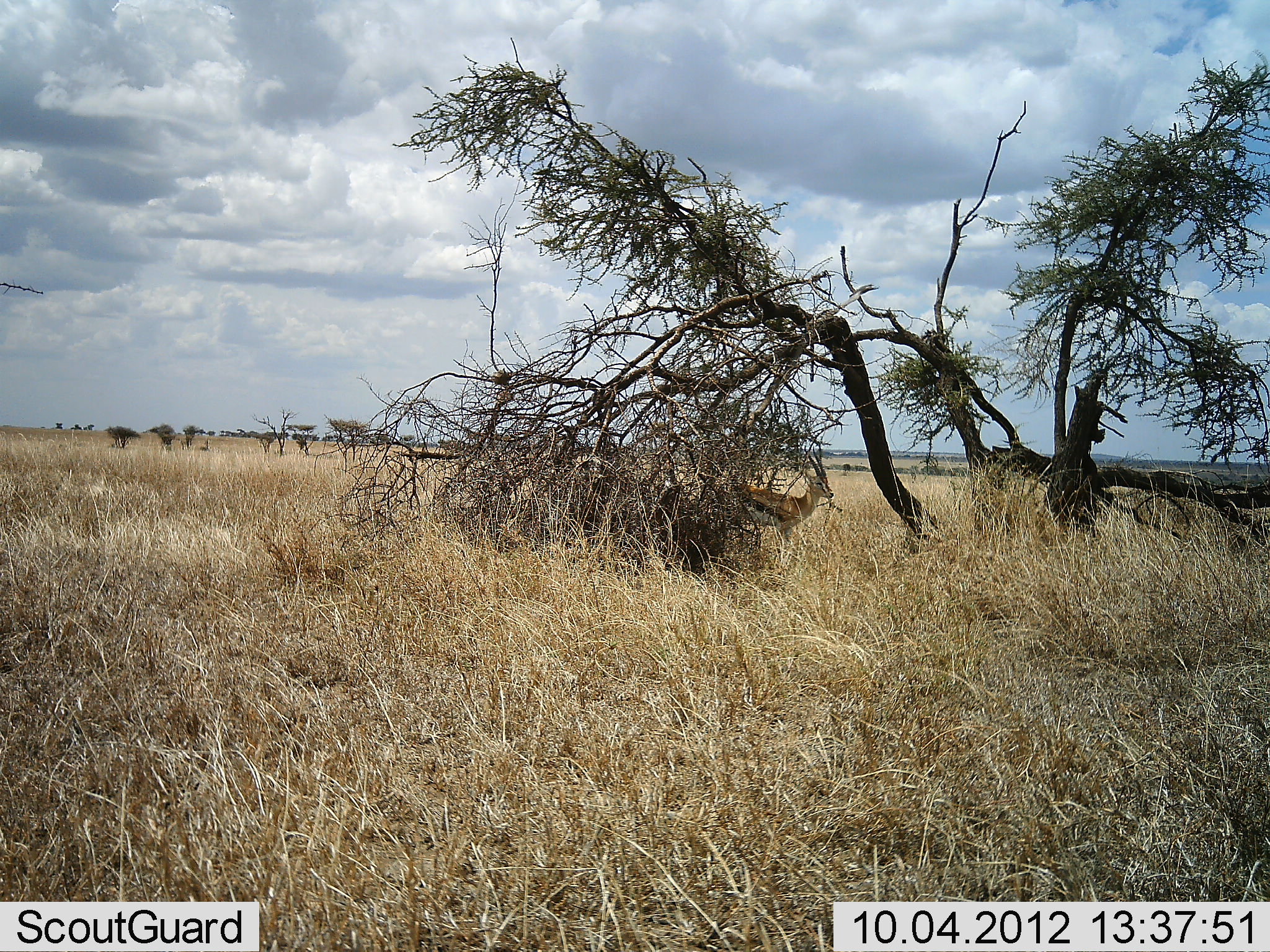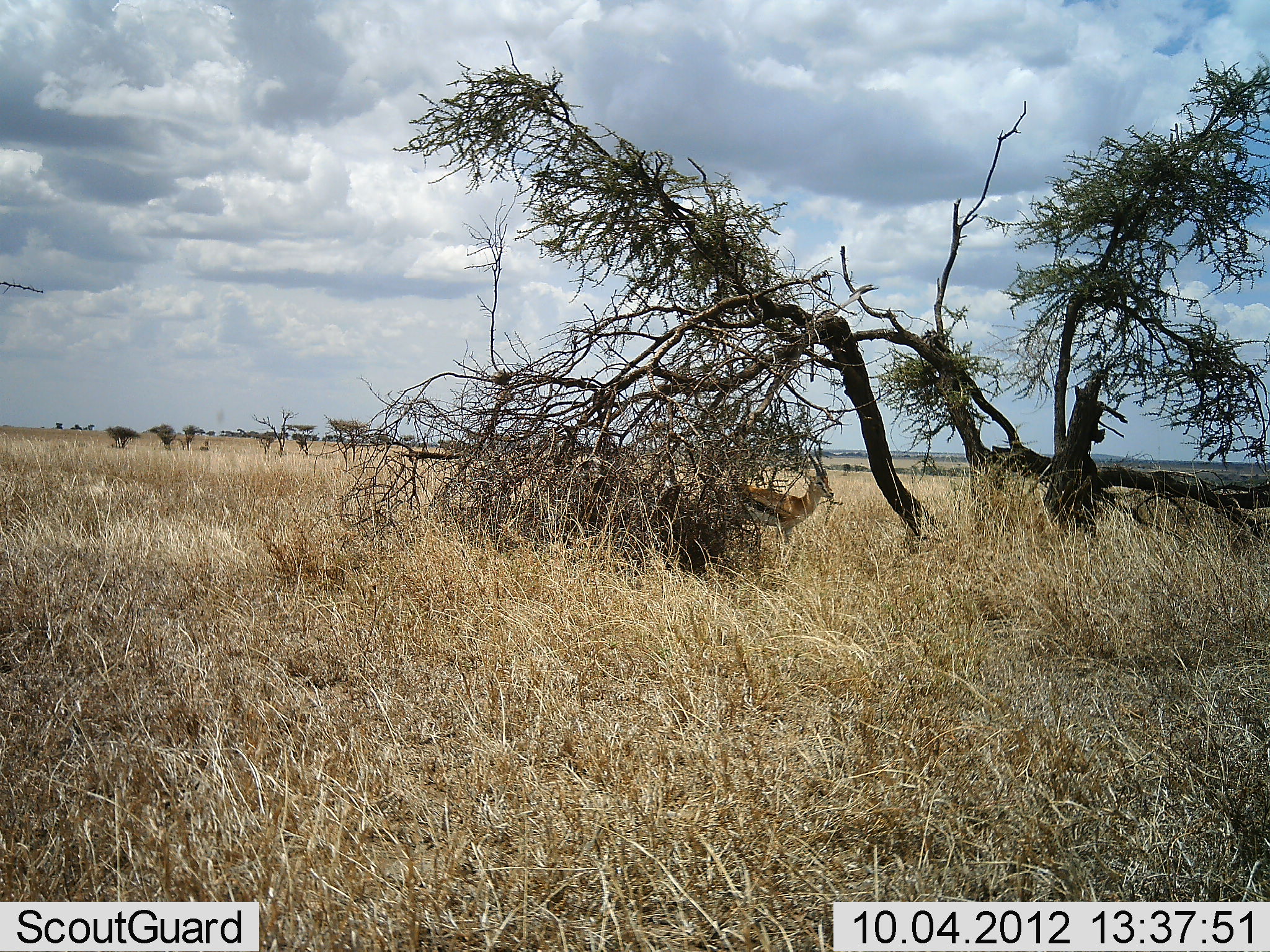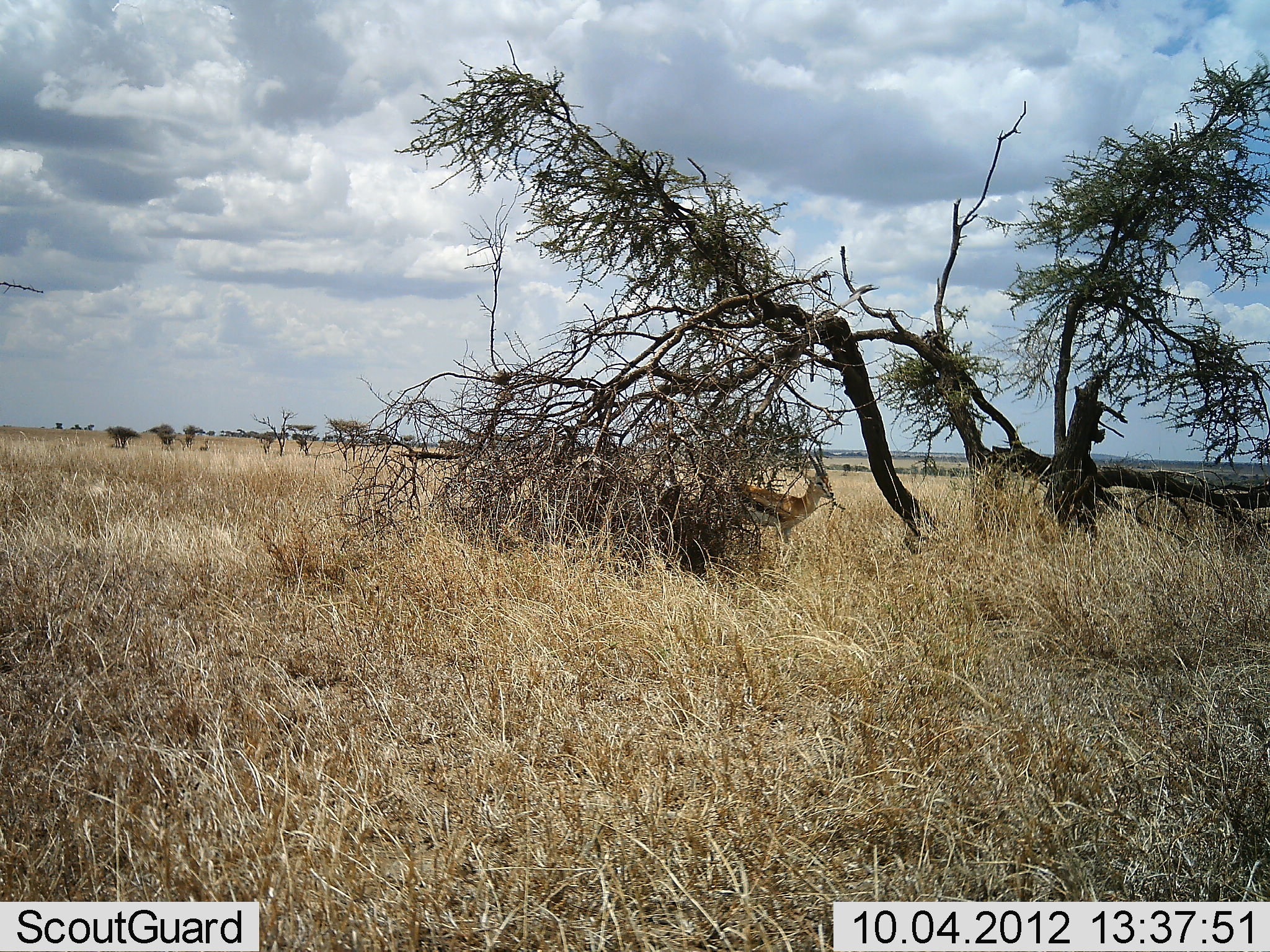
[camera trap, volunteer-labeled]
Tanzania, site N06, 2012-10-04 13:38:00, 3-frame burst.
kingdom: Animalia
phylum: Chordata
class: Mammalia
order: Artiodactyla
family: Bovidae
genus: Eudorcas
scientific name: Eudorcas thomsonii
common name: thomson's gazelle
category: gazellethomsons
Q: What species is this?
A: Gazellethomsons (thomson's gazelle) (Eudorcas thomsonii).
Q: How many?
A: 1.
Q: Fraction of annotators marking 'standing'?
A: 100%.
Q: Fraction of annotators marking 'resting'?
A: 10%.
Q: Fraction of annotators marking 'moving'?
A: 0%.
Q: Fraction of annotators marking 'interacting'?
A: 0%.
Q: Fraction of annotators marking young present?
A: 0%.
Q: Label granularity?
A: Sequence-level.